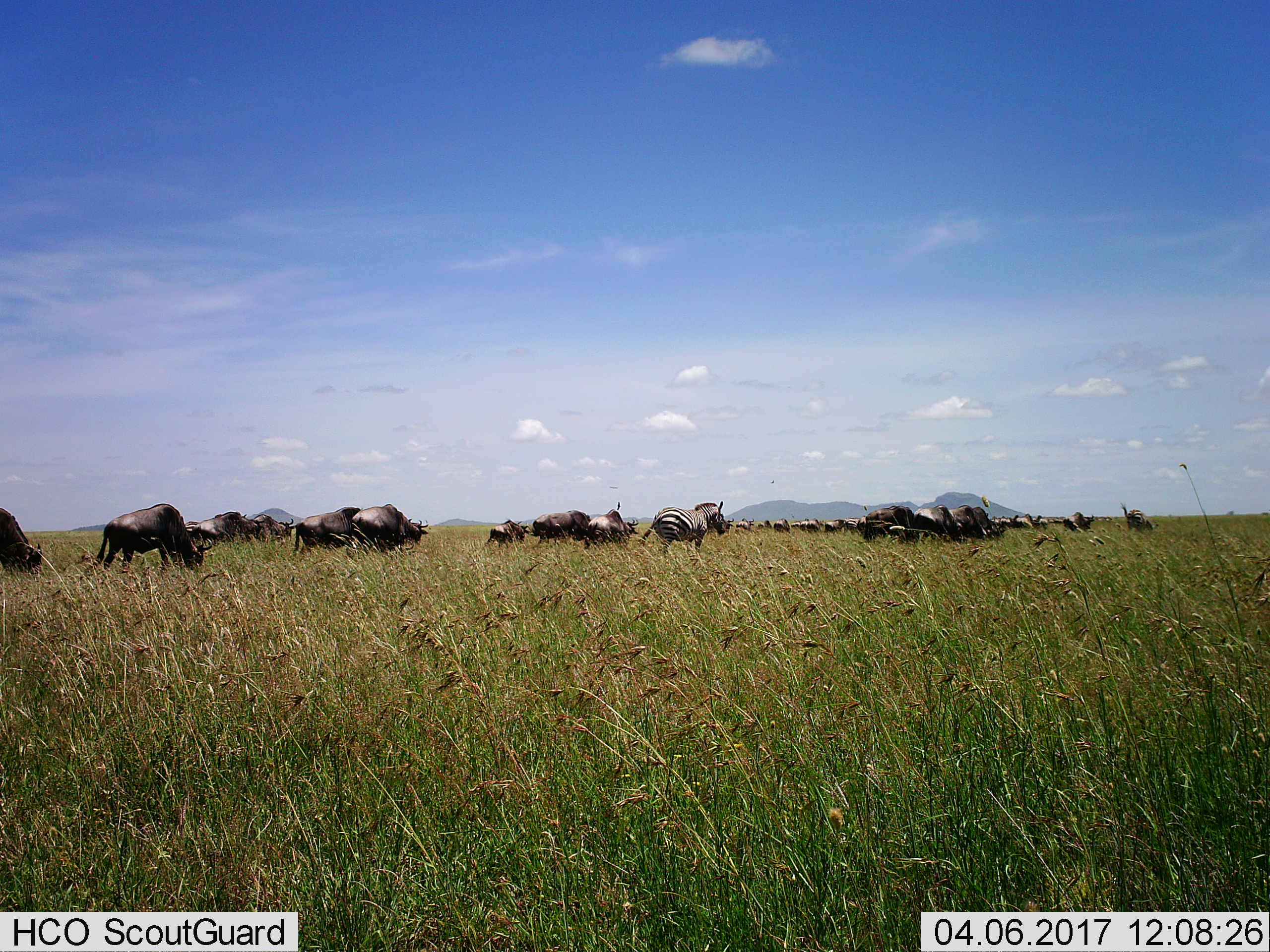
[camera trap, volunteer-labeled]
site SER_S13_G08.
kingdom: Animalia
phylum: Chordata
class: Mammalia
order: Artiodactyla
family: Bovidae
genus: Connochaetes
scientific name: Connochaetes taurinus taurinus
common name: blue wildebeest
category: wildebeestblue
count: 11-50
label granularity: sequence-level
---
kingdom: Animalia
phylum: Chordata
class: Mammalia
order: Perissodactyla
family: Equidae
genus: Equus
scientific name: Equus quagga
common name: plains zebra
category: zebraplains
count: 2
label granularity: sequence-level